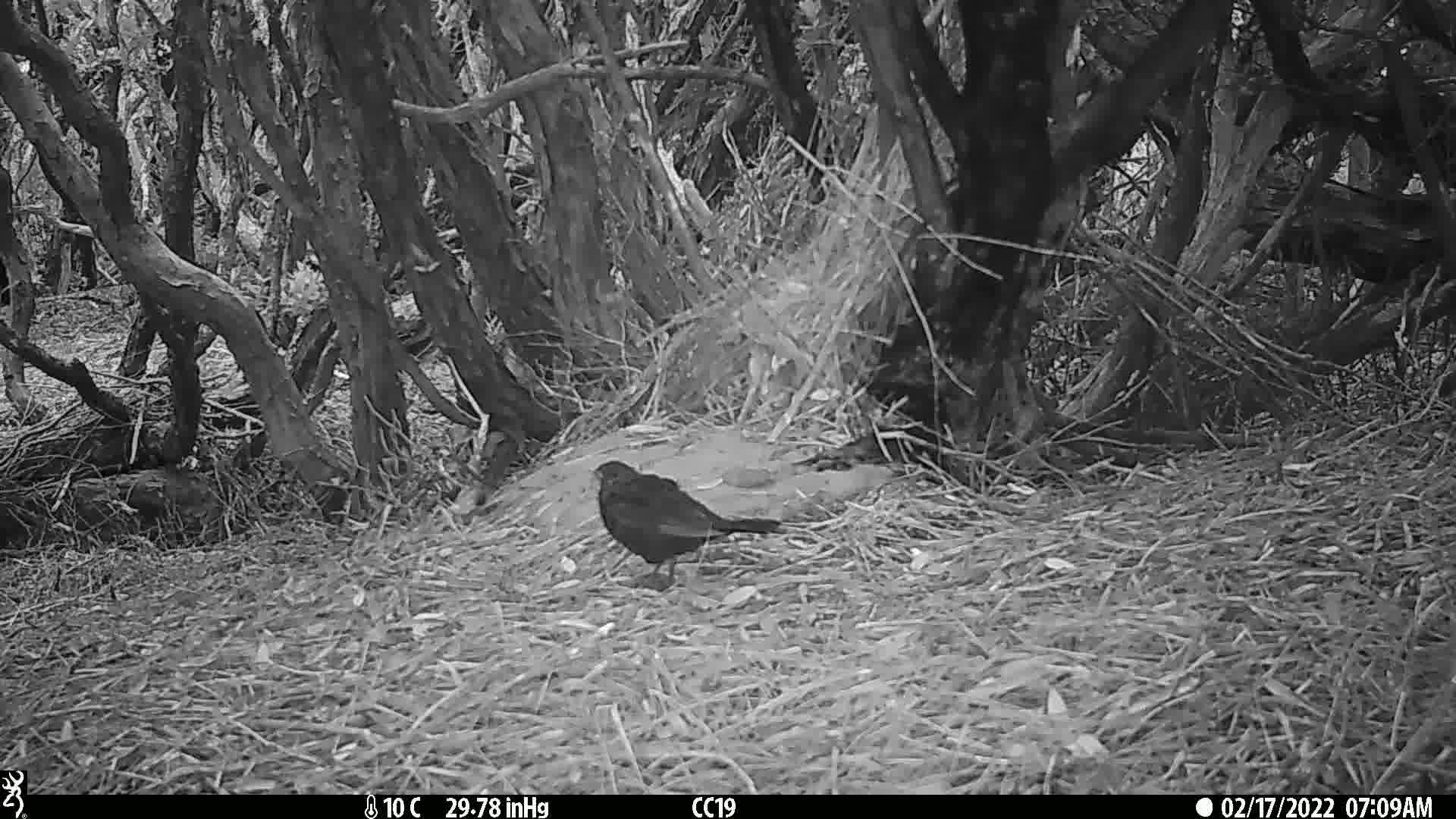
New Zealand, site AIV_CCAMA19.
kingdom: Animalia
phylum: Chordata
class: Aves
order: Passeriformes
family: Turdidae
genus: Turdus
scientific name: Turdus merula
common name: eurasian blackbird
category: blackbird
Blackbird (eurasian blackbird) (Turdus merula).